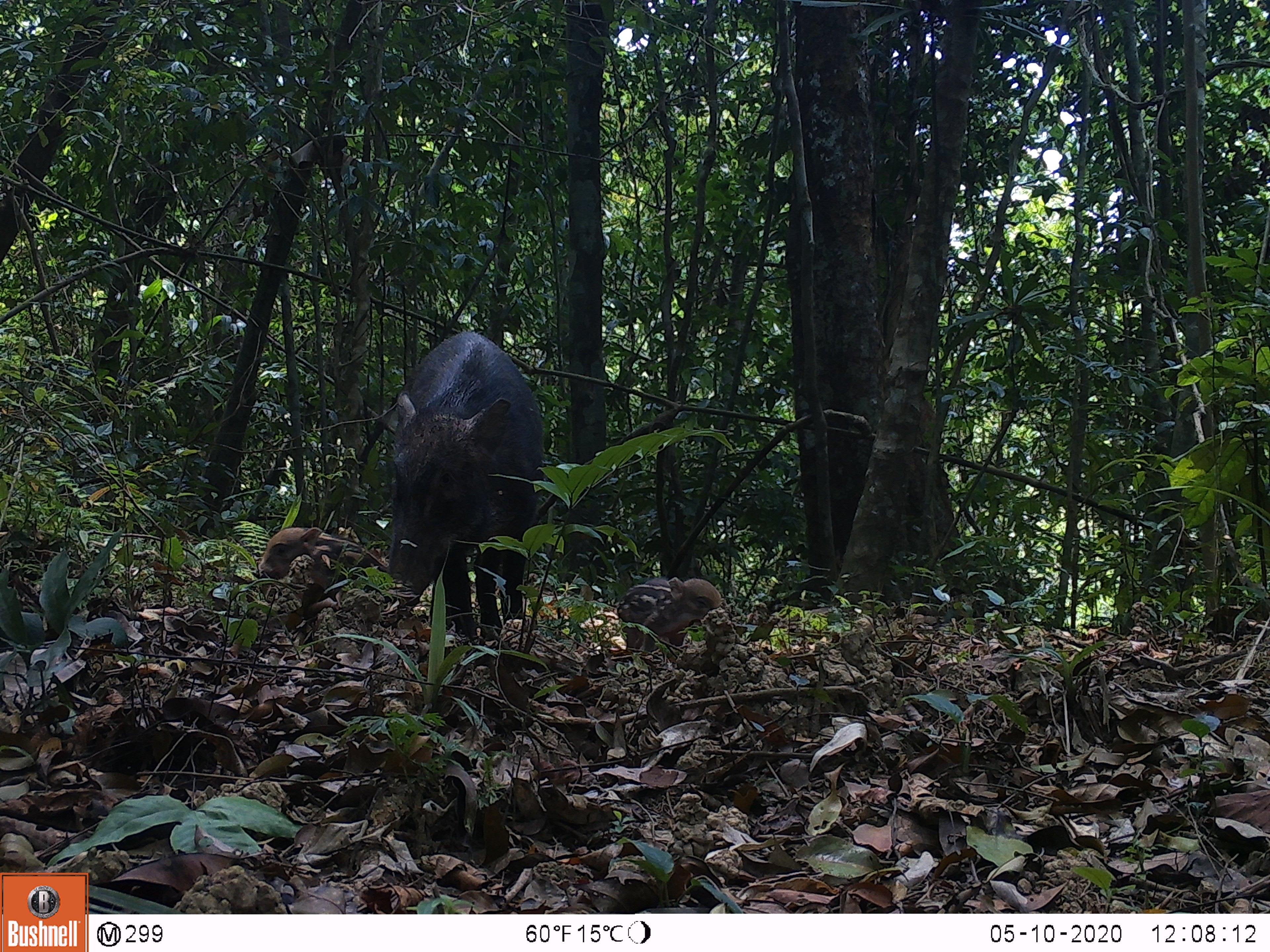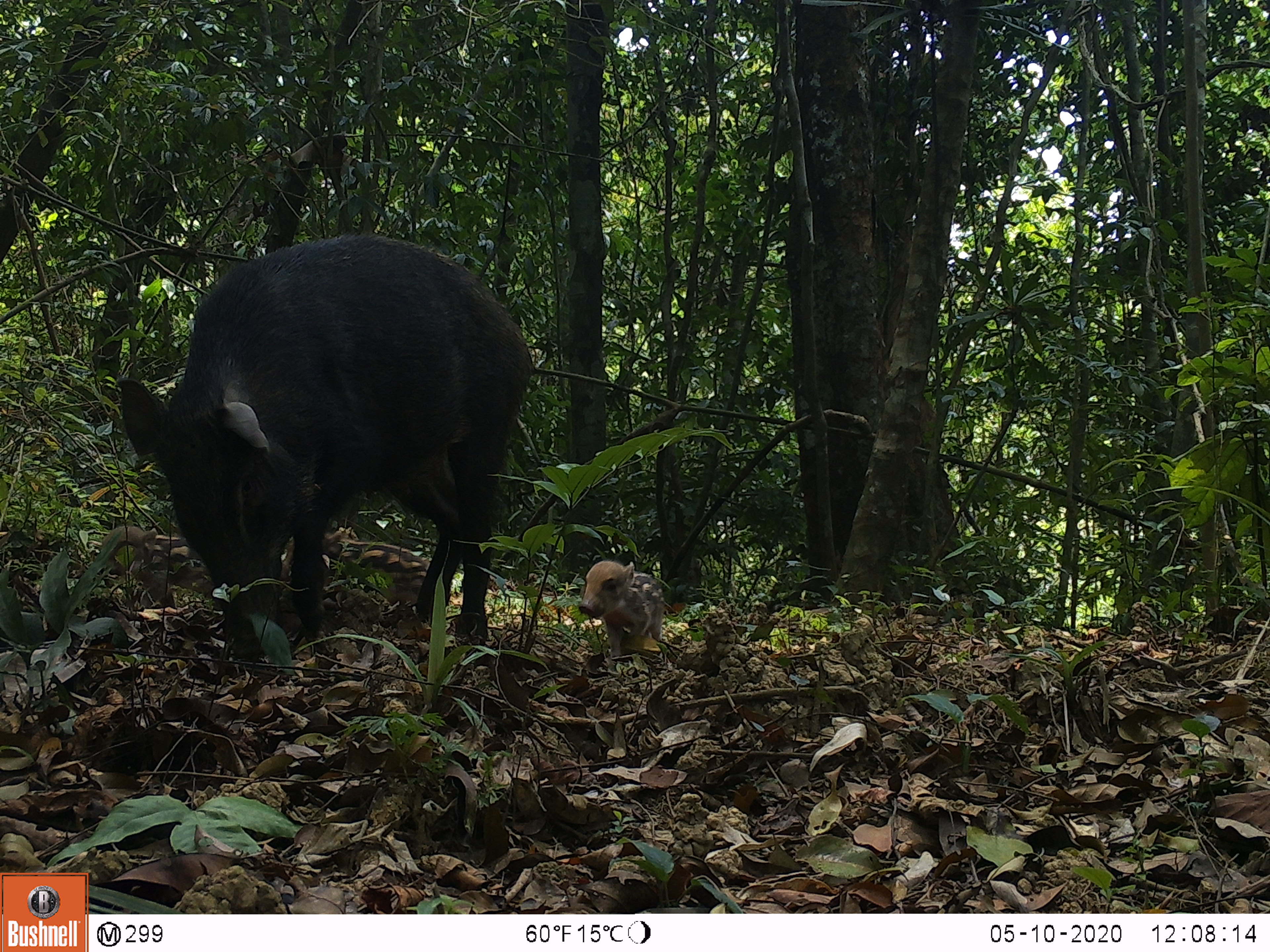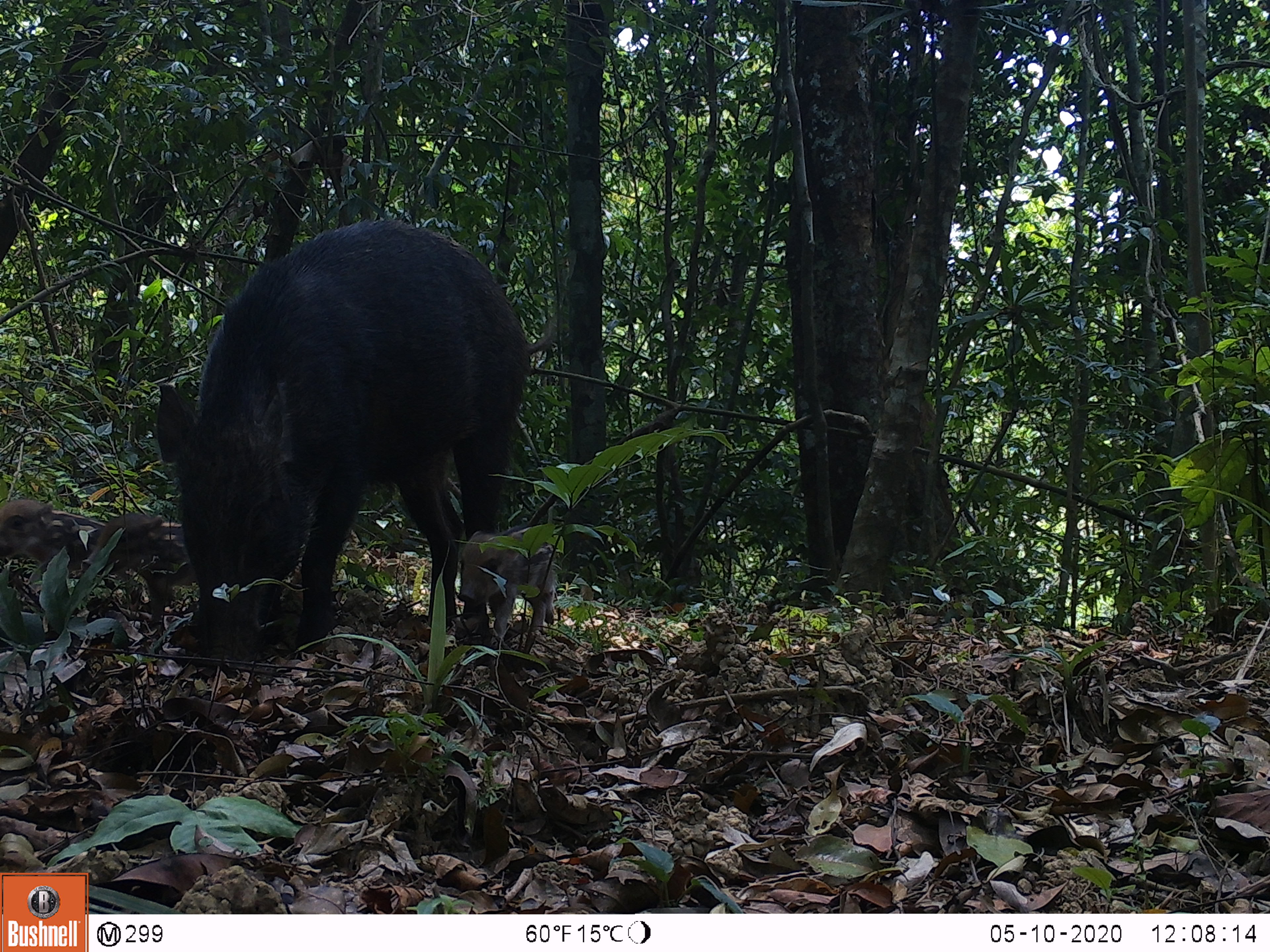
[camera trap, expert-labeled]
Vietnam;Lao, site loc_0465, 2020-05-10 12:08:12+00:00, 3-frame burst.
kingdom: Animalia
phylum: Chordata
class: Mammalia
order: Artiodactyla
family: Suidae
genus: Sus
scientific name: Sus scrofa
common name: eurasian wild pig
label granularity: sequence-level